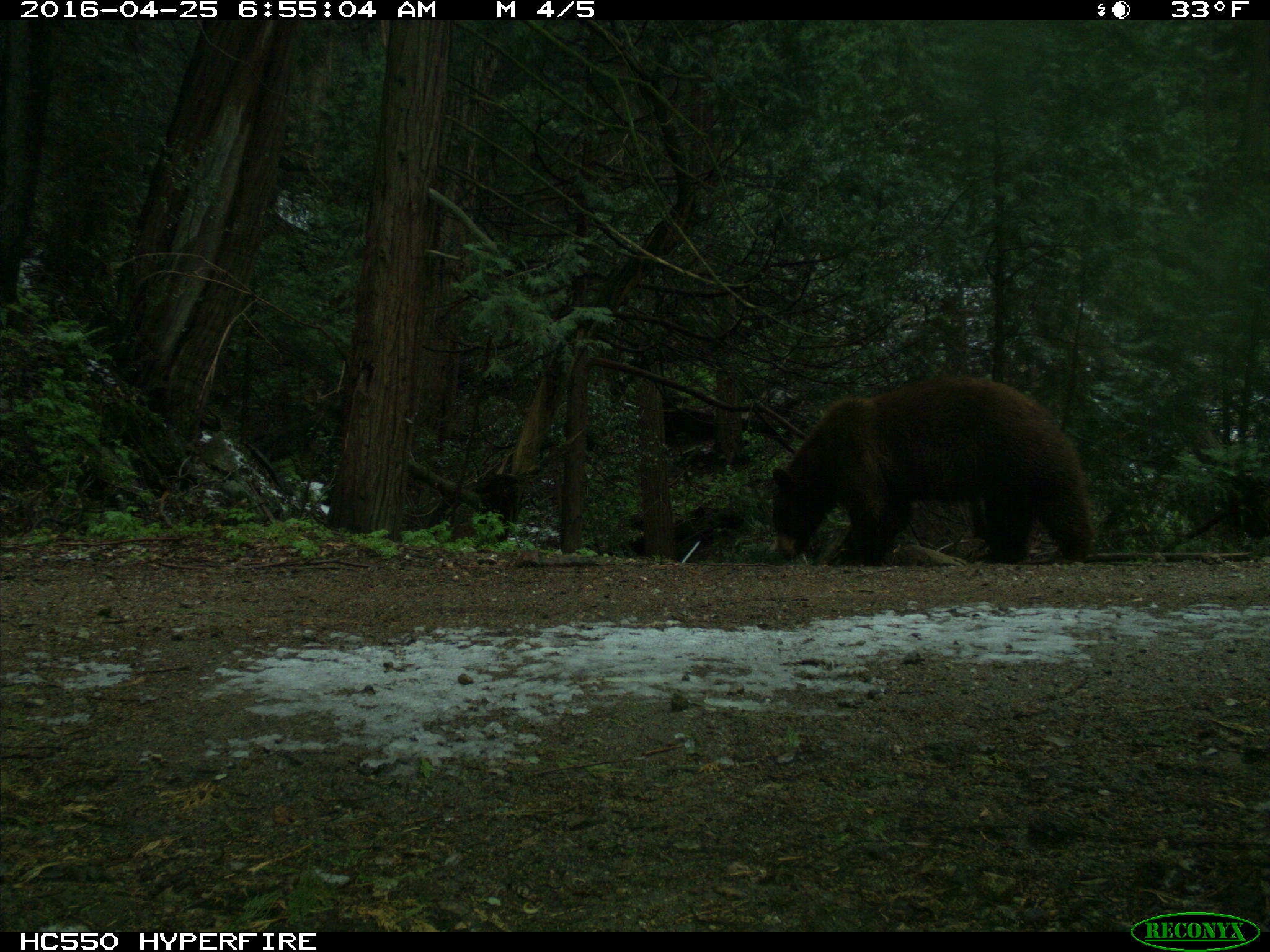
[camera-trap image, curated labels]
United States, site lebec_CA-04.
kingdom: Animalia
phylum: Chordata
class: Mammalia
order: Carnivora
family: Ursidae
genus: Ursus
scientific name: Ursus americanus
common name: american black bear